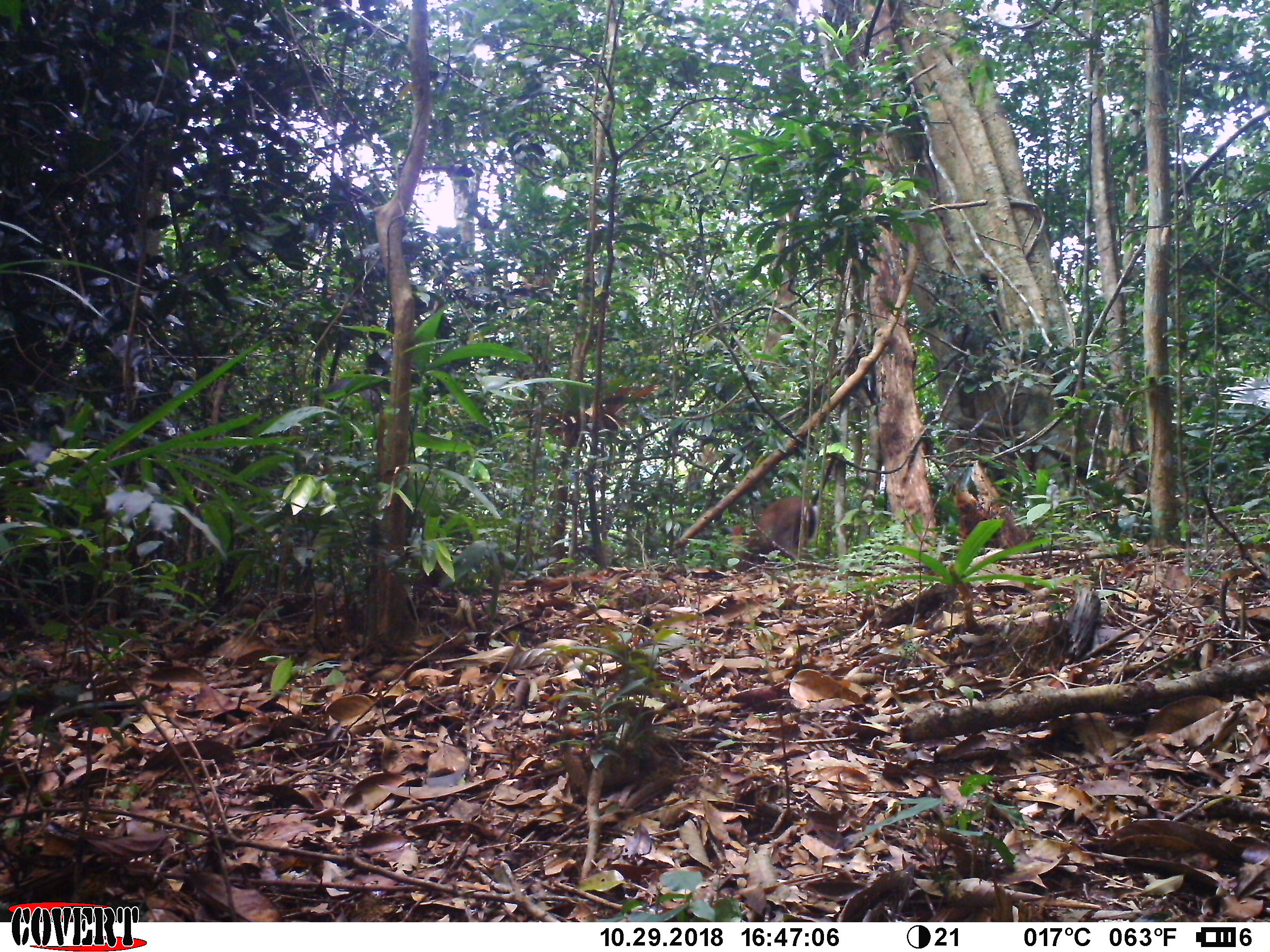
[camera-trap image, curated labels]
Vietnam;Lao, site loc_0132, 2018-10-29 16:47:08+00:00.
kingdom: Animalia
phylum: Chordata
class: Mammalia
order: Artiodactyla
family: Cervidae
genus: Muntiacus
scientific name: Muntiacus rooseveltorum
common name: roosevelt's muntjac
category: roosevelts muntjac group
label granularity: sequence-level